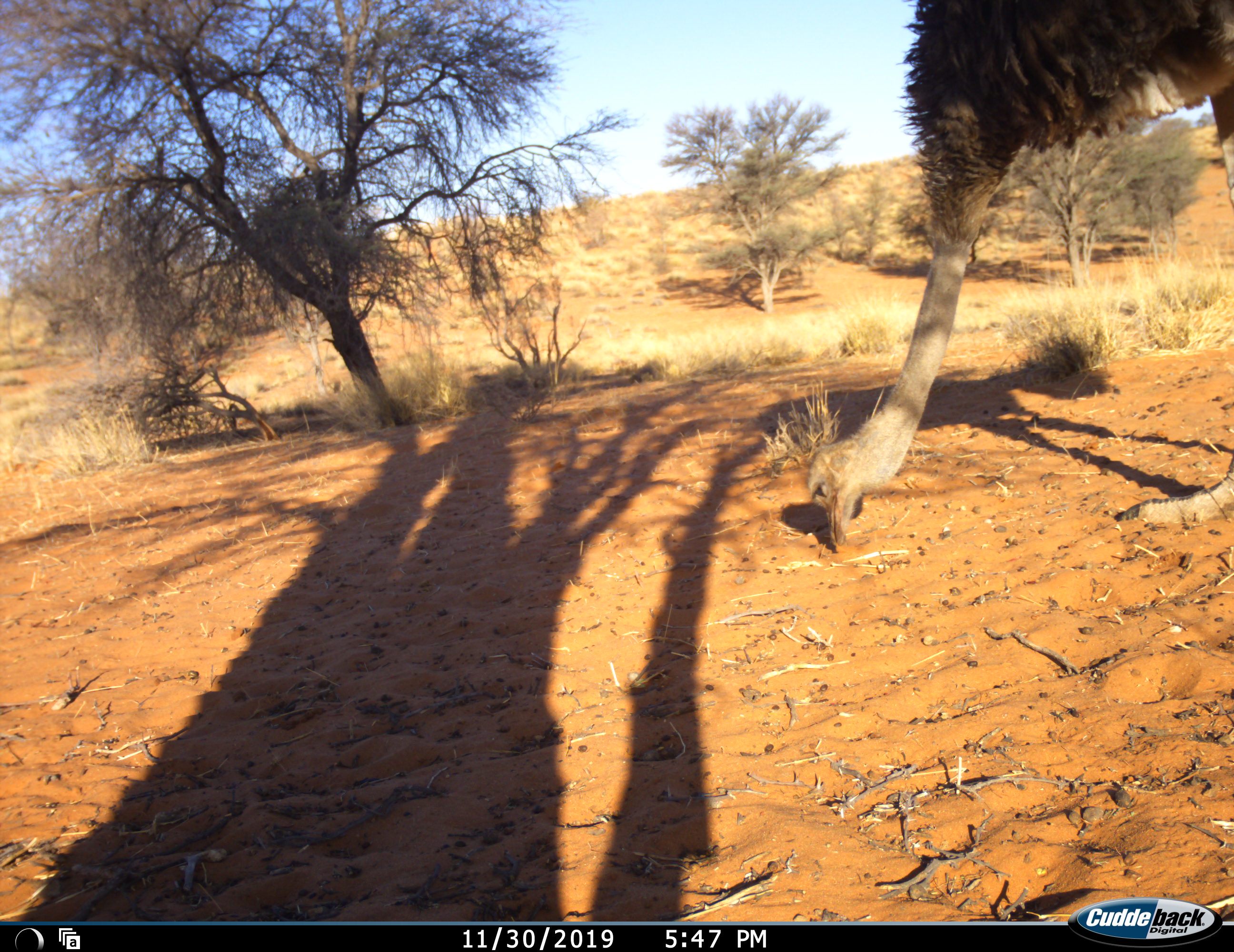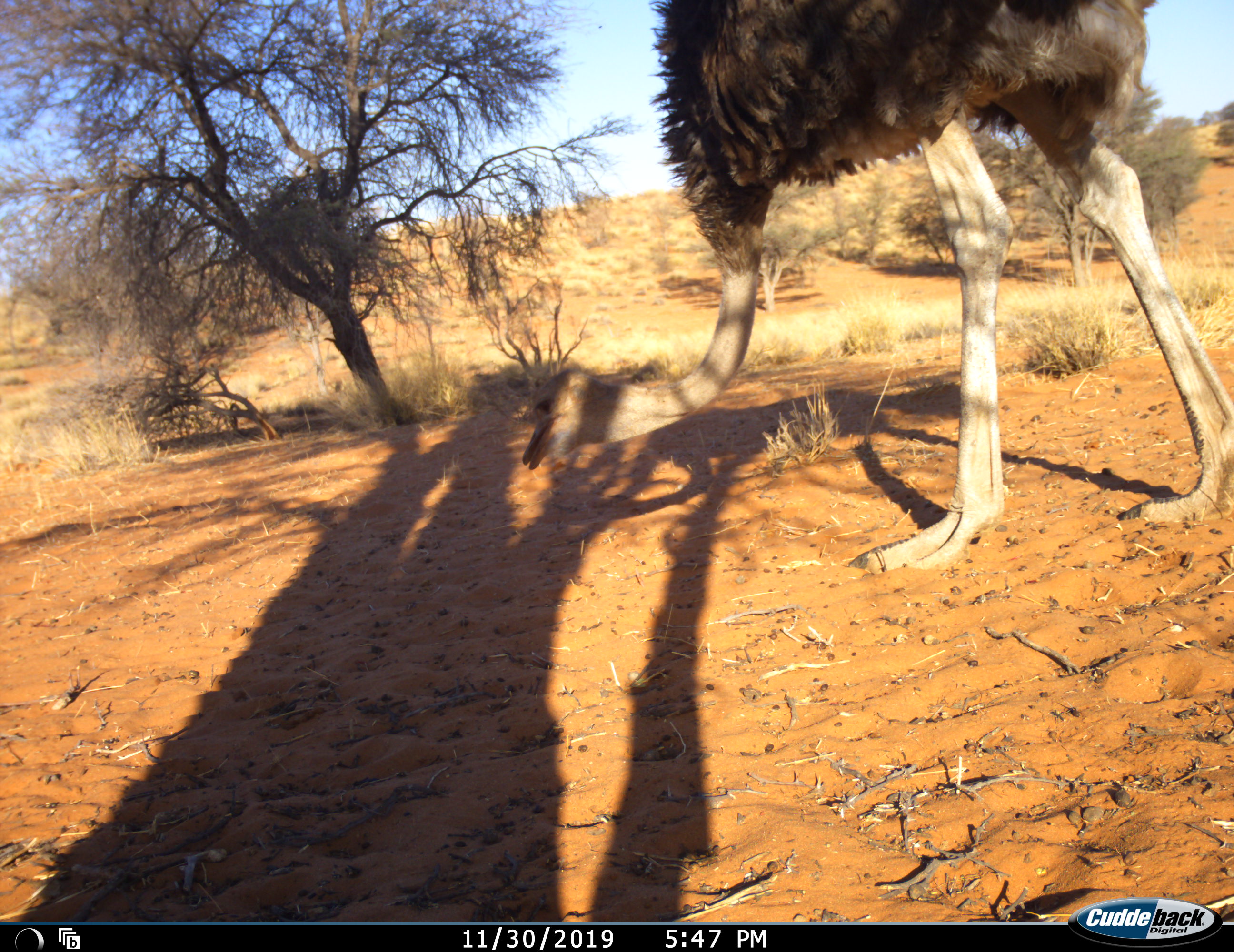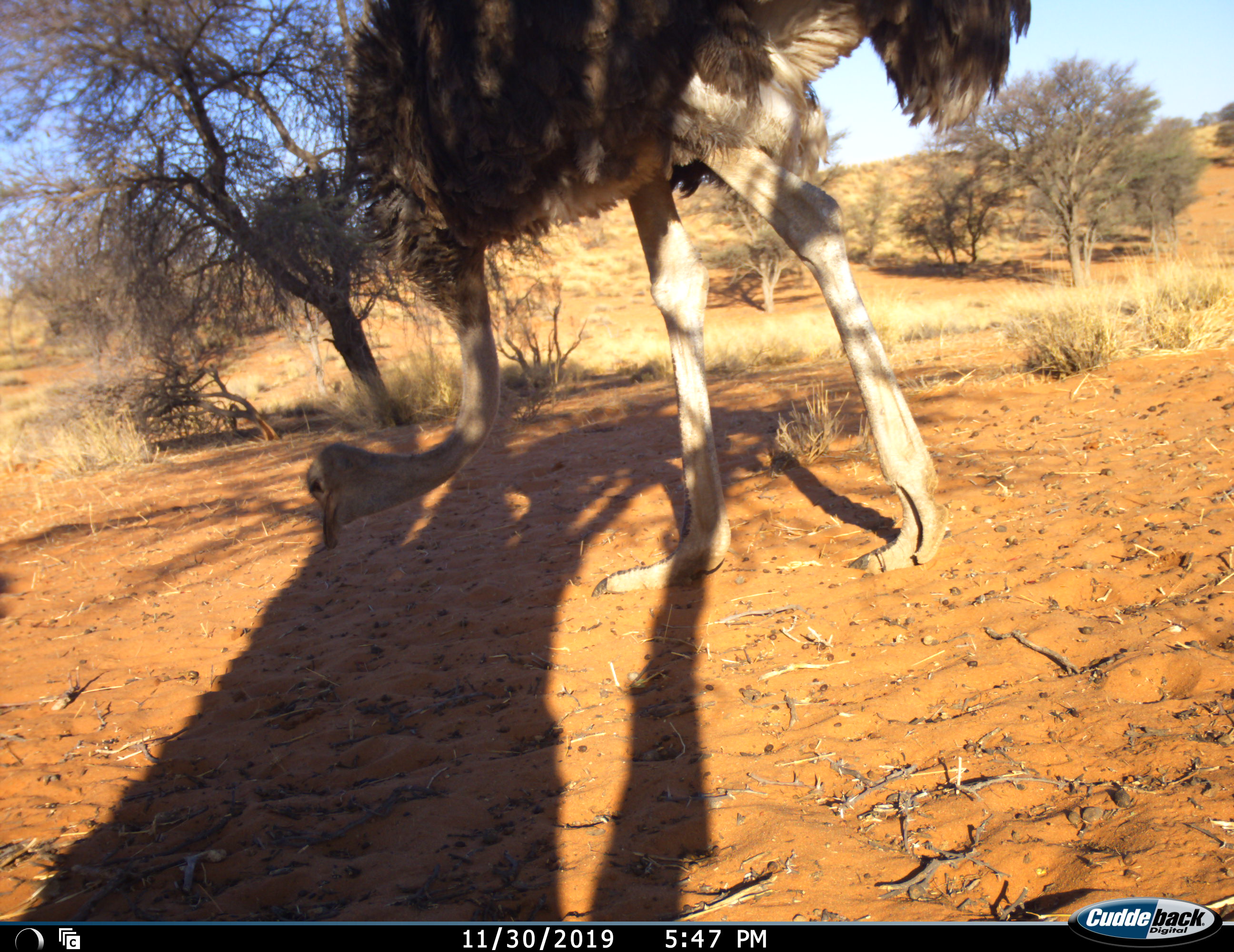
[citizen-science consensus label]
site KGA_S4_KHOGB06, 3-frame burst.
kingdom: Animalia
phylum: Chordata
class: Aves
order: Struthioniformes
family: Struthionidae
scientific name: Struthionidae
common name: ostrich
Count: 1.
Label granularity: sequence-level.